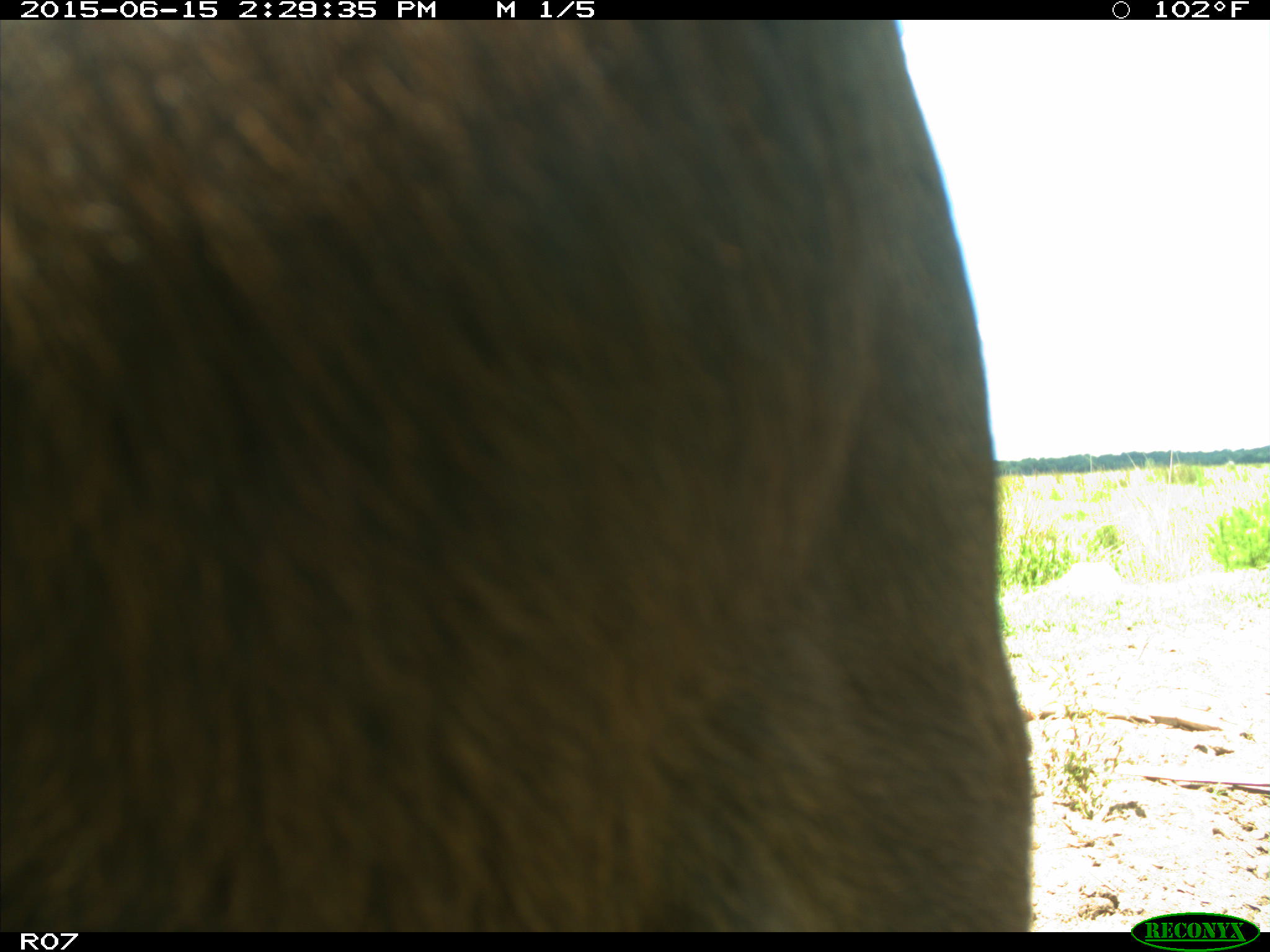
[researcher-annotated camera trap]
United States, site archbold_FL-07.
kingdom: Animalia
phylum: Chordata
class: Mammalia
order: Artiodactyla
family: Bovidae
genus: Bos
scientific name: Bos taurus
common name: domestic cow